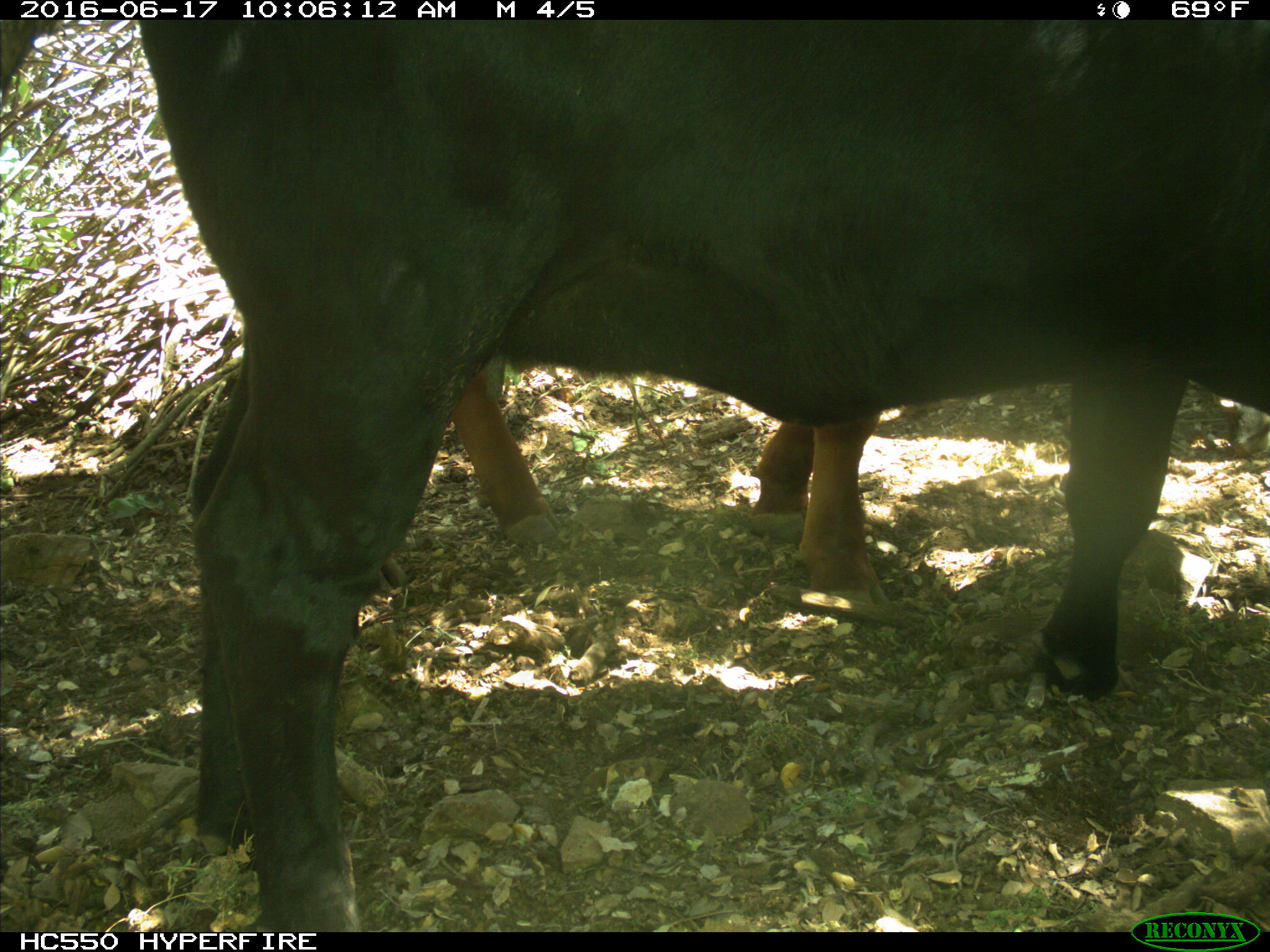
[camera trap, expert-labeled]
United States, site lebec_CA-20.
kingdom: Animalia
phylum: Chordata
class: Mammalia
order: Artiodactyla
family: Bovidae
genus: Bos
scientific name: Bos taurus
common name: domestic cow